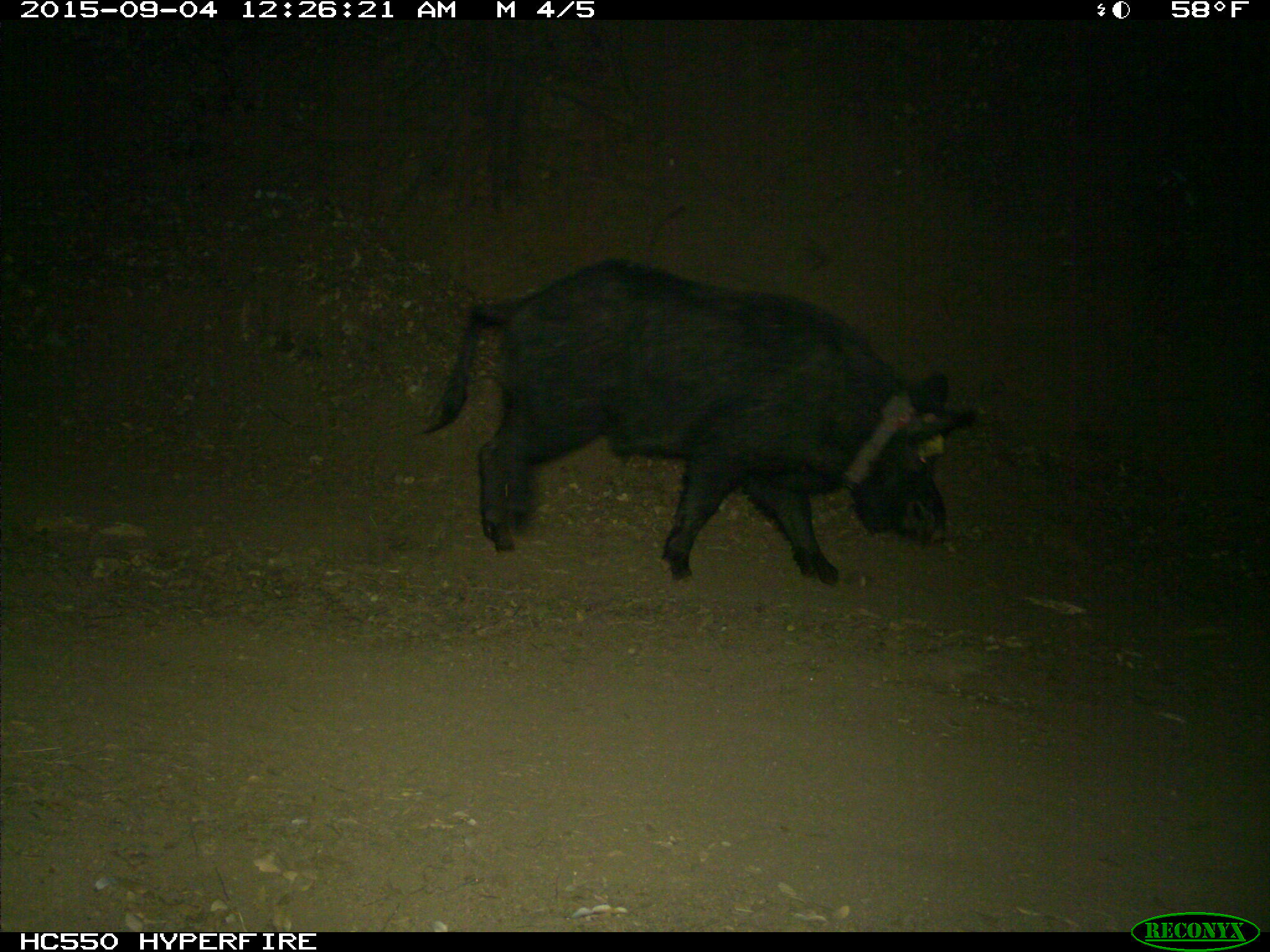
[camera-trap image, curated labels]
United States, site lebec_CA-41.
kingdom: Animalia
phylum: Chordata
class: Mammalia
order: Artiodactyla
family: Suidae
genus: Sus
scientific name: Sus scrofa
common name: wild boar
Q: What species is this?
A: Sus scrofa (wild boar).